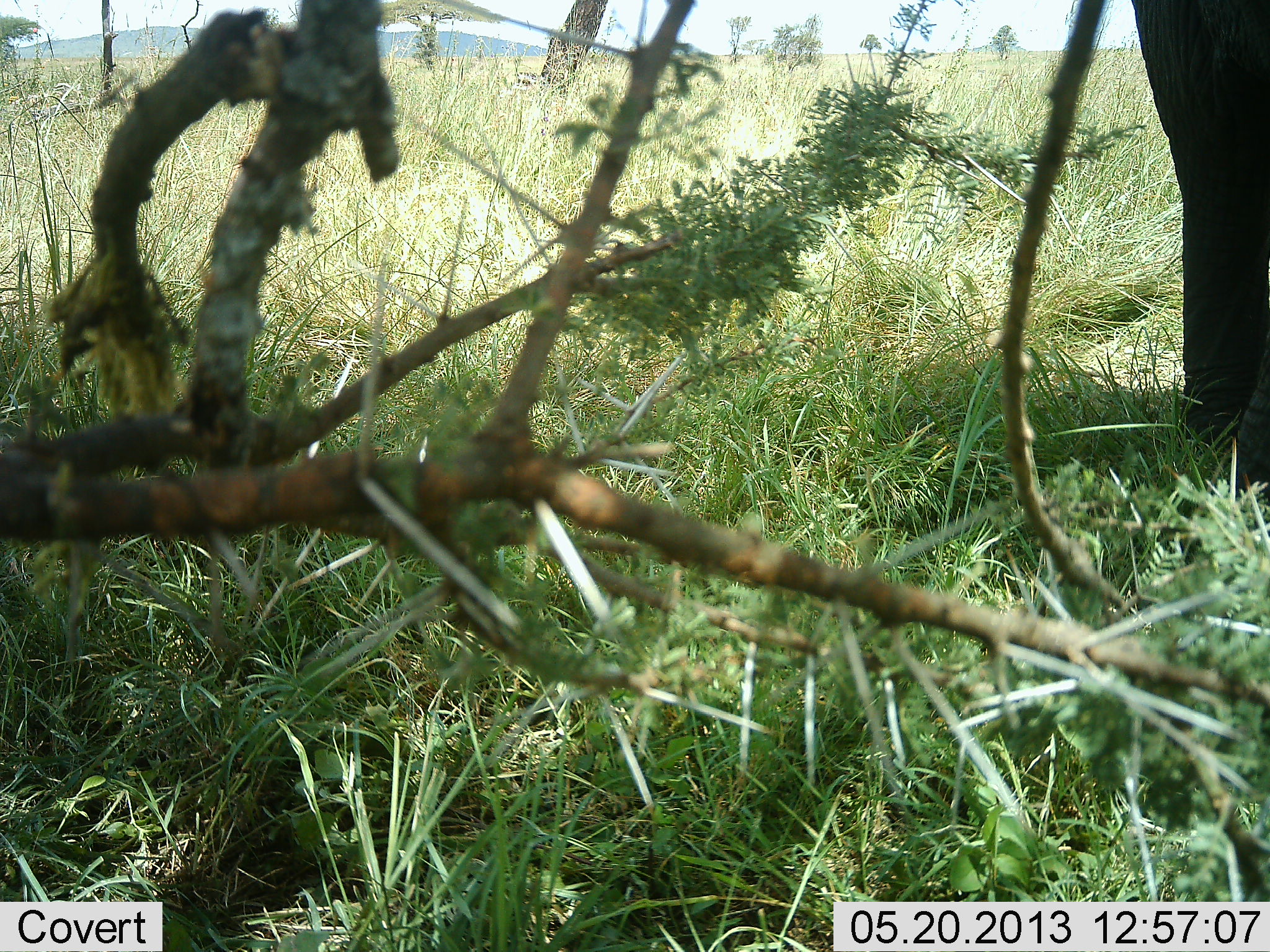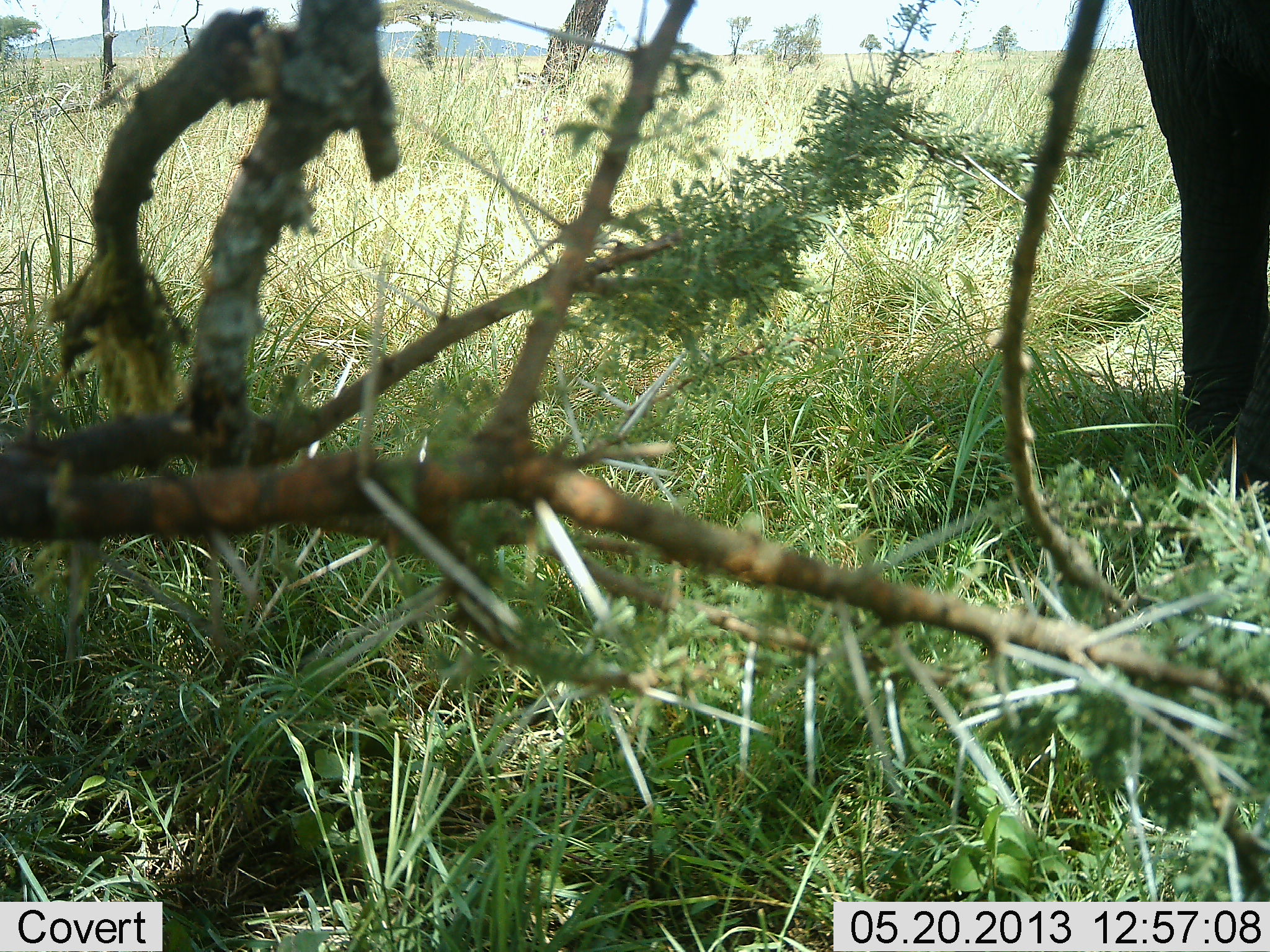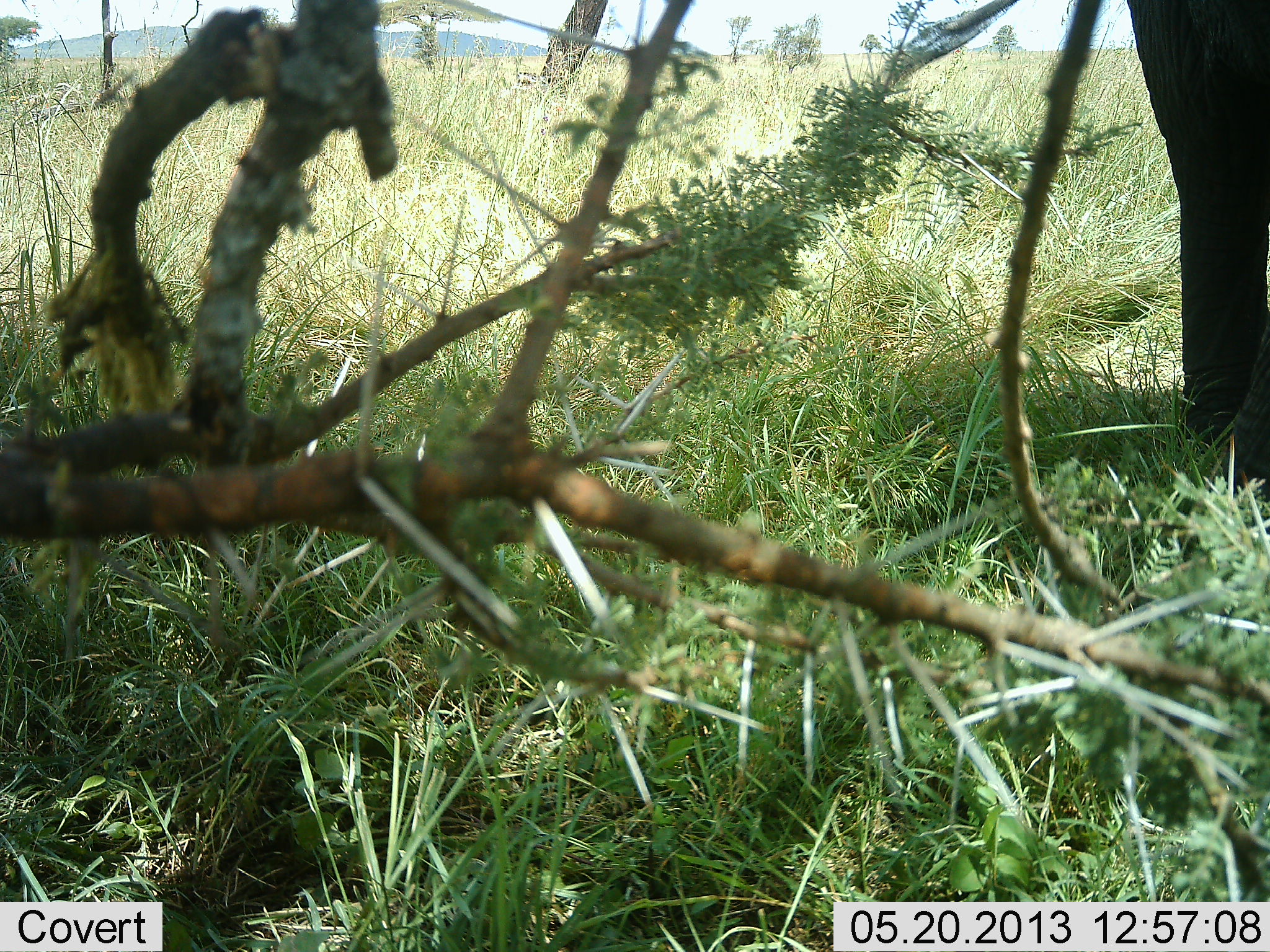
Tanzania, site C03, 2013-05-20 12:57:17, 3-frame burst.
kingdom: Animalia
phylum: Chordata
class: Mammalia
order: Proboscidea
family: Elephantidae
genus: Loxodonta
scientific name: Loxodonta africana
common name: african bush elephant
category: elephant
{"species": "elephant (african bush elephant) (Loxodonta africana)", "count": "1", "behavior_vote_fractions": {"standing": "100%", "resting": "6%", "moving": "0%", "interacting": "0%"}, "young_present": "0%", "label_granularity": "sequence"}